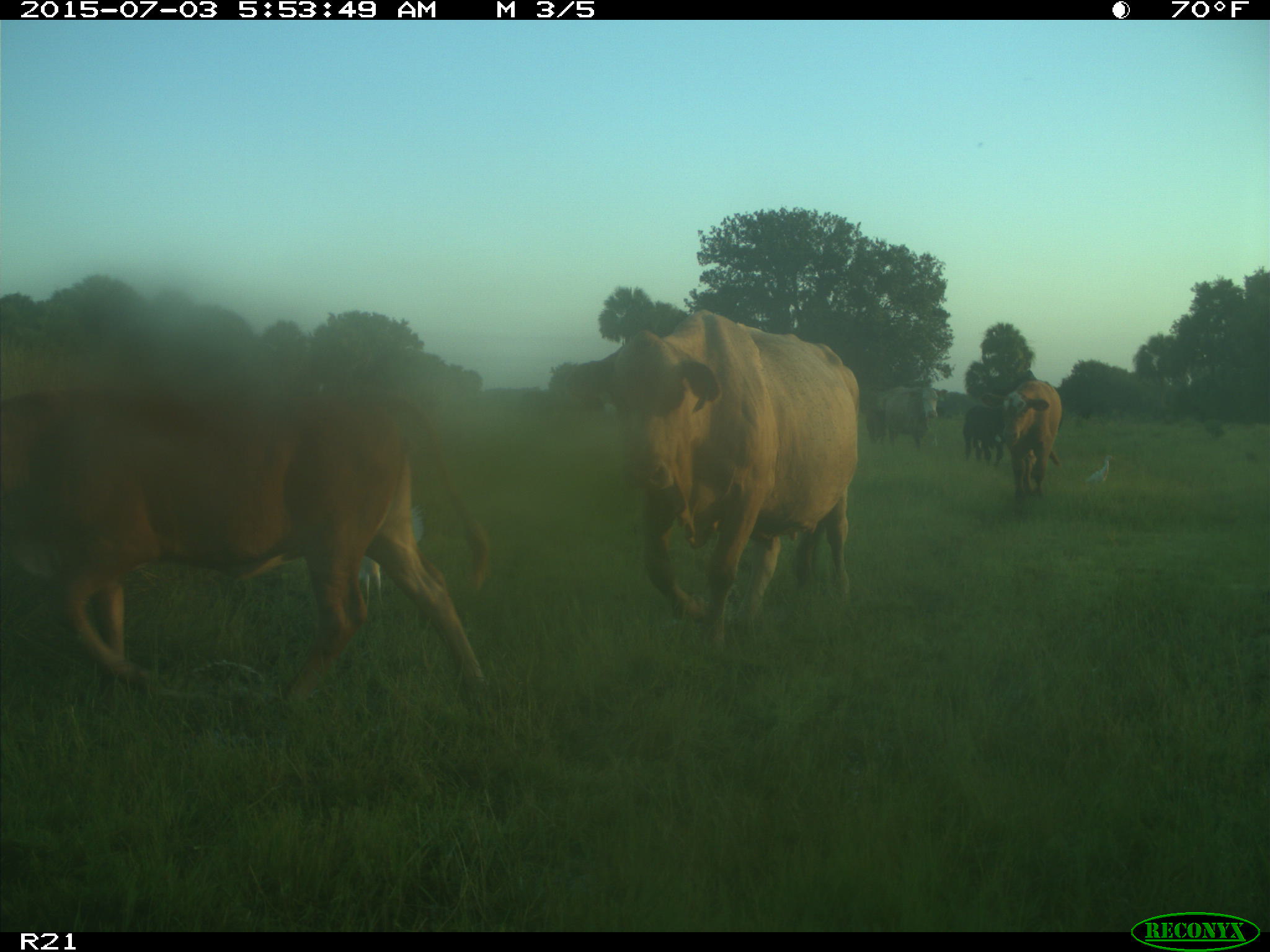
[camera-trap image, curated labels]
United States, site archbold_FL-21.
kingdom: Animalia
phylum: Chordata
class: Mammalia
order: Artiodactyla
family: Bovidae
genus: Bos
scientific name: Bos taurus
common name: domestic cow